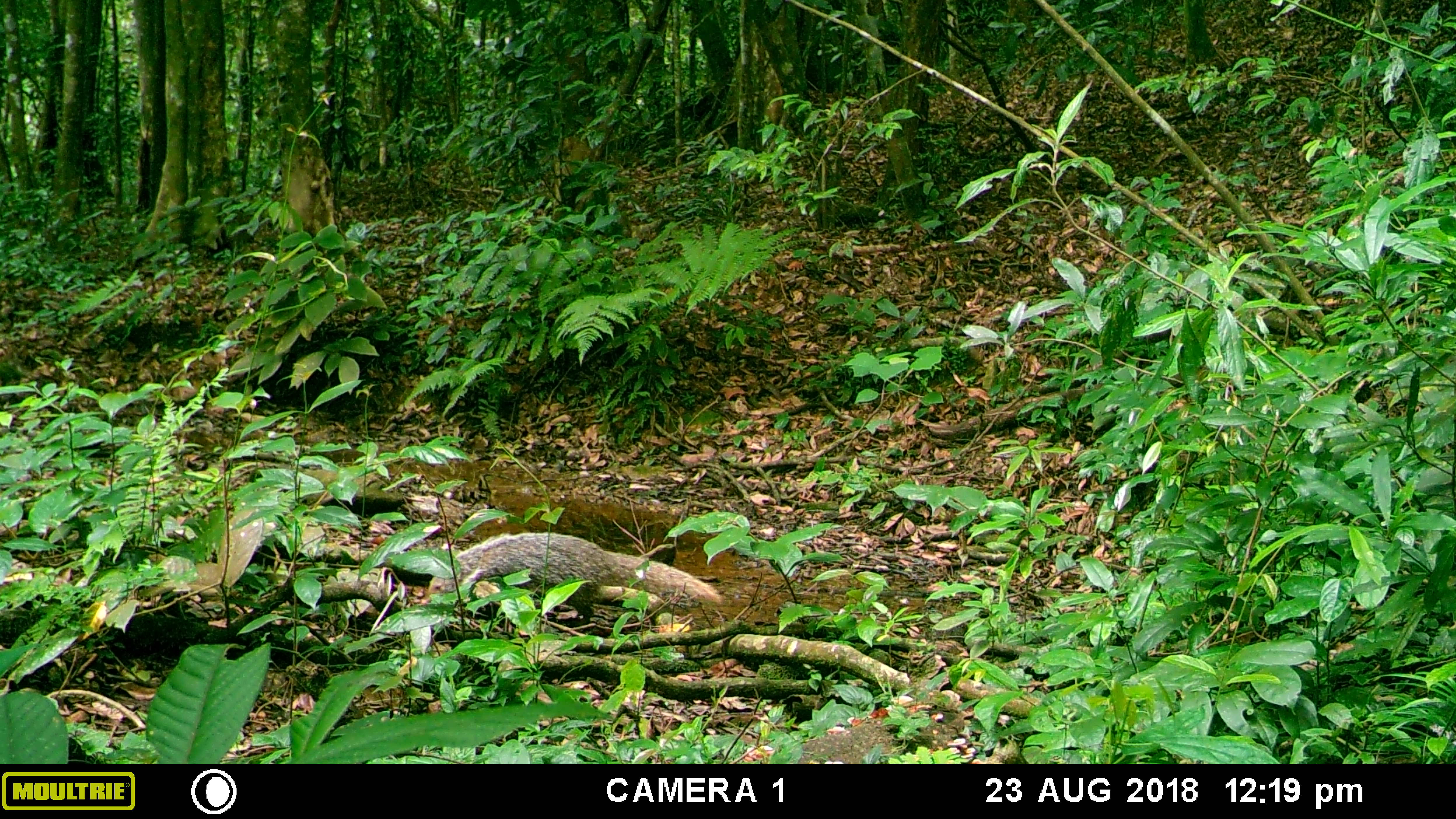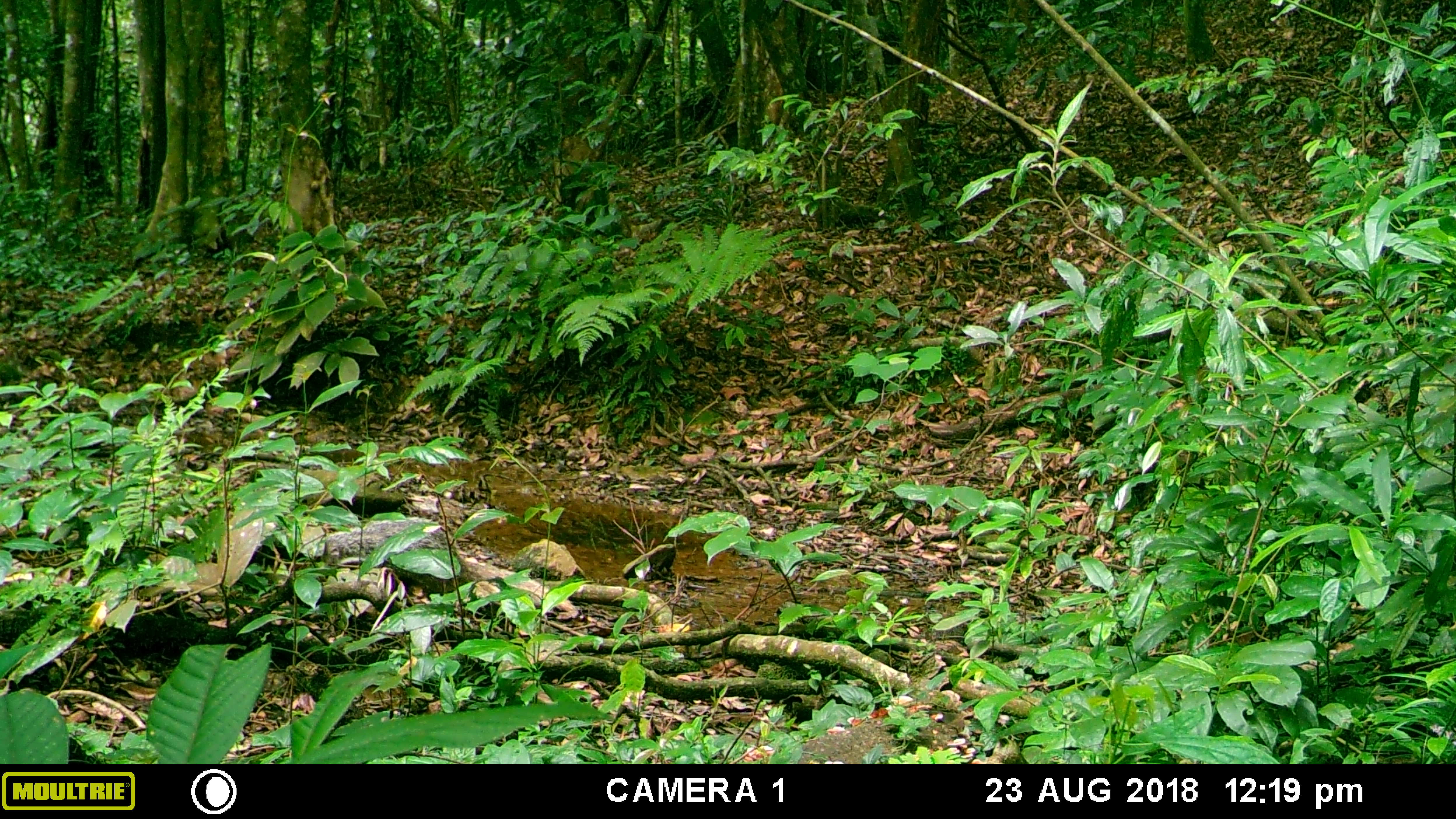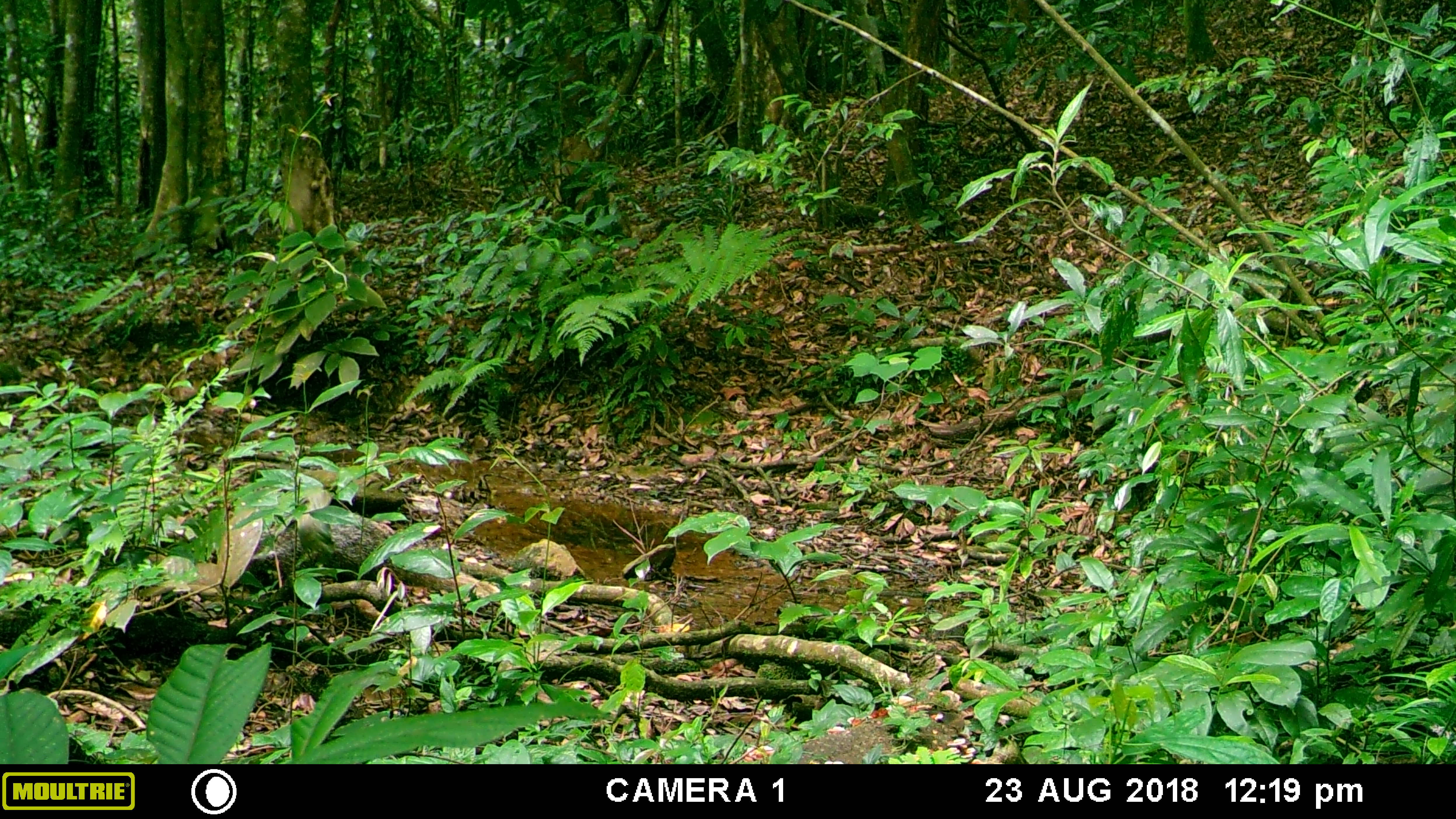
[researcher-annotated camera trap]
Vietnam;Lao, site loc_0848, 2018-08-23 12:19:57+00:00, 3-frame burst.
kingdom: Animalia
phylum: Chordata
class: Mammalia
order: Carnivora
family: Herpestidae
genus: Urva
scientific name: Urva urva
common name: crab-eating mongoose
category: crab eating mongoose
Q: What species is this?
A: Crab eating mongoose (crab-eating mongoose) (Urva urva).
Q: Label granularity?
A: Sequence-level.